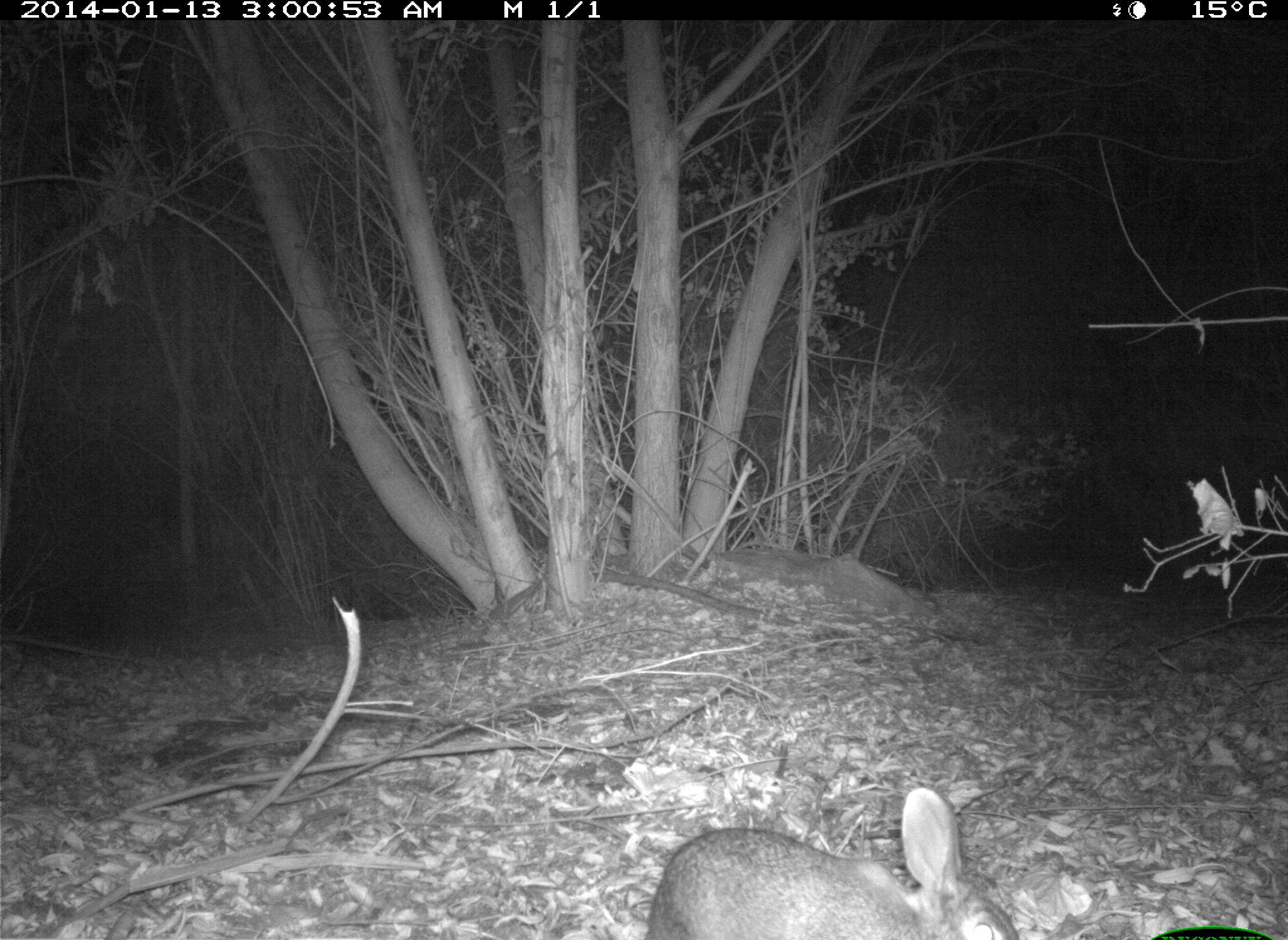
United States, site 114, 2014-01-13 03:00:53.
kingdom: Animalia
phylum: Chordata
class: Mammalia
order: Lagomorpha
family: Leporidae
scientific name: Leporidae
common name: rabbits and hares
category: rabbit